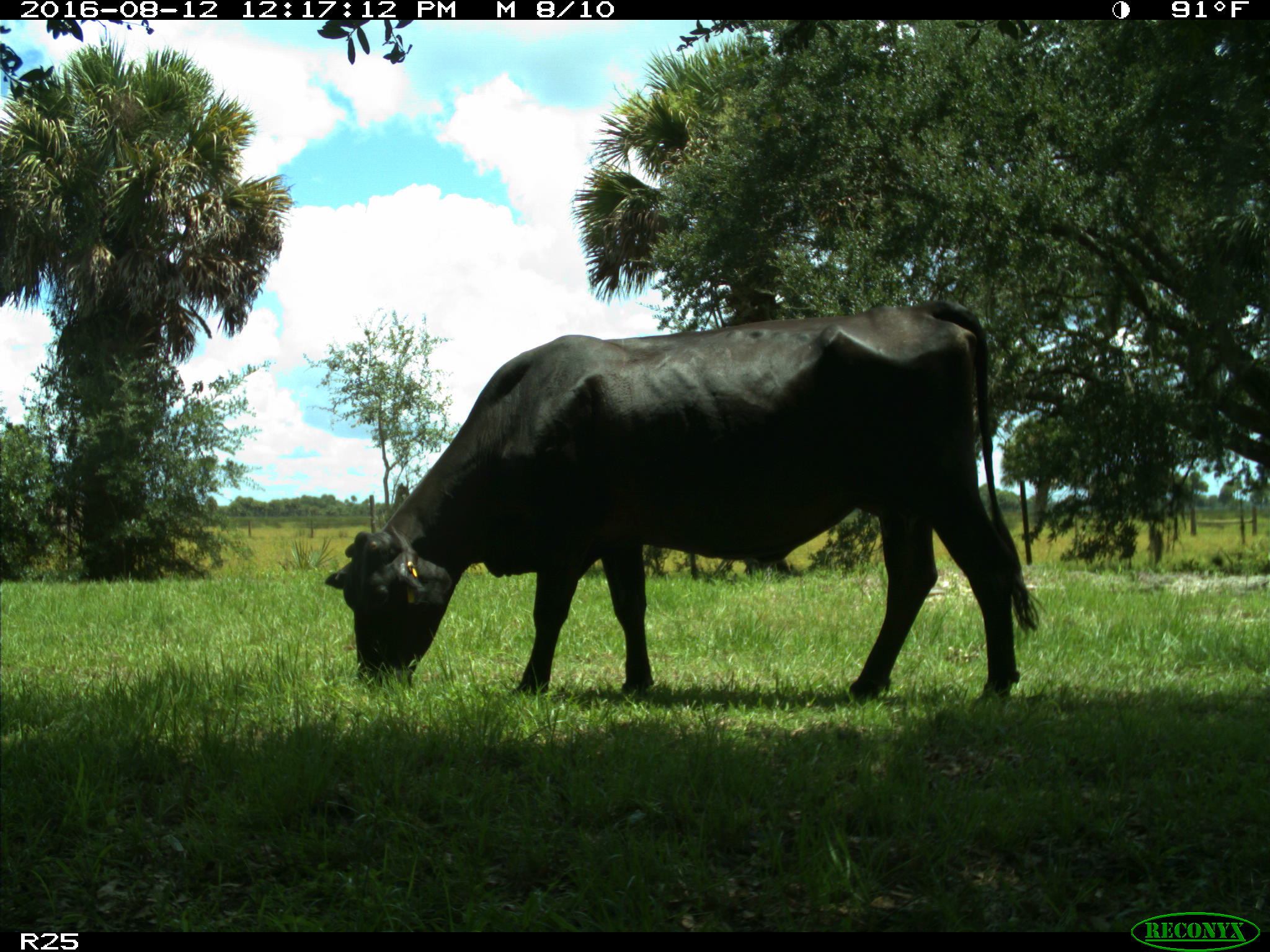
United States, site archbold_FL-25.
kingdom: Animalia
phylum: Chordata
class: Mammalia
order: Artiodactyla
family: Bovidae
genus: Bos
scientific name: Bos taurus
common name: domestic cow